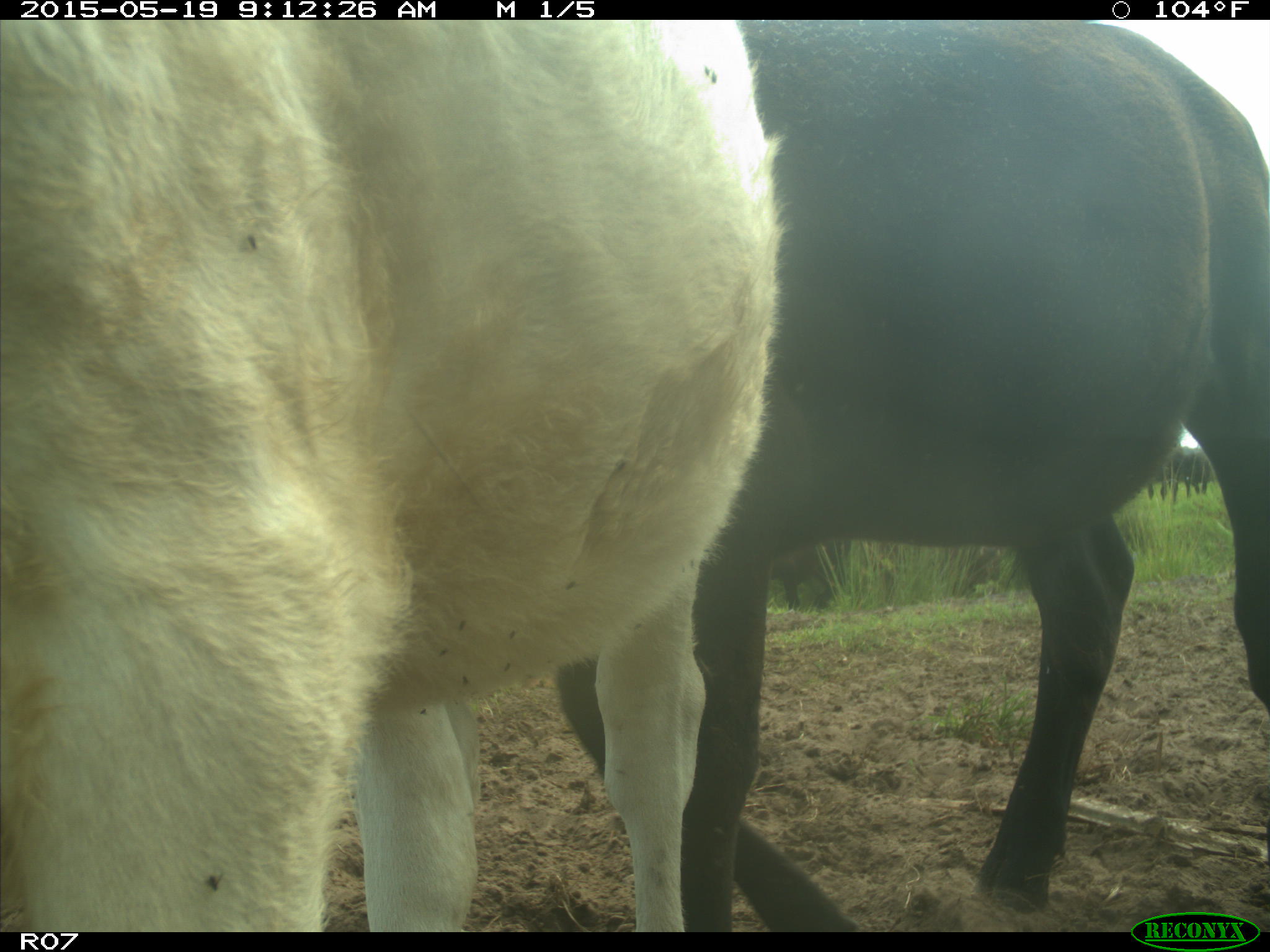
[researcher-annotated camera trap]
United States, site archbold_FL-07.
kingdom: Animalia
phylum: Chordata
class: Mammalia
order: Artiodactyla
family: Bovidae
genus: Bos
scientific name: Bos taurus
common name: domestic cow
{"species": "Bos taurus (domestic cow)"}